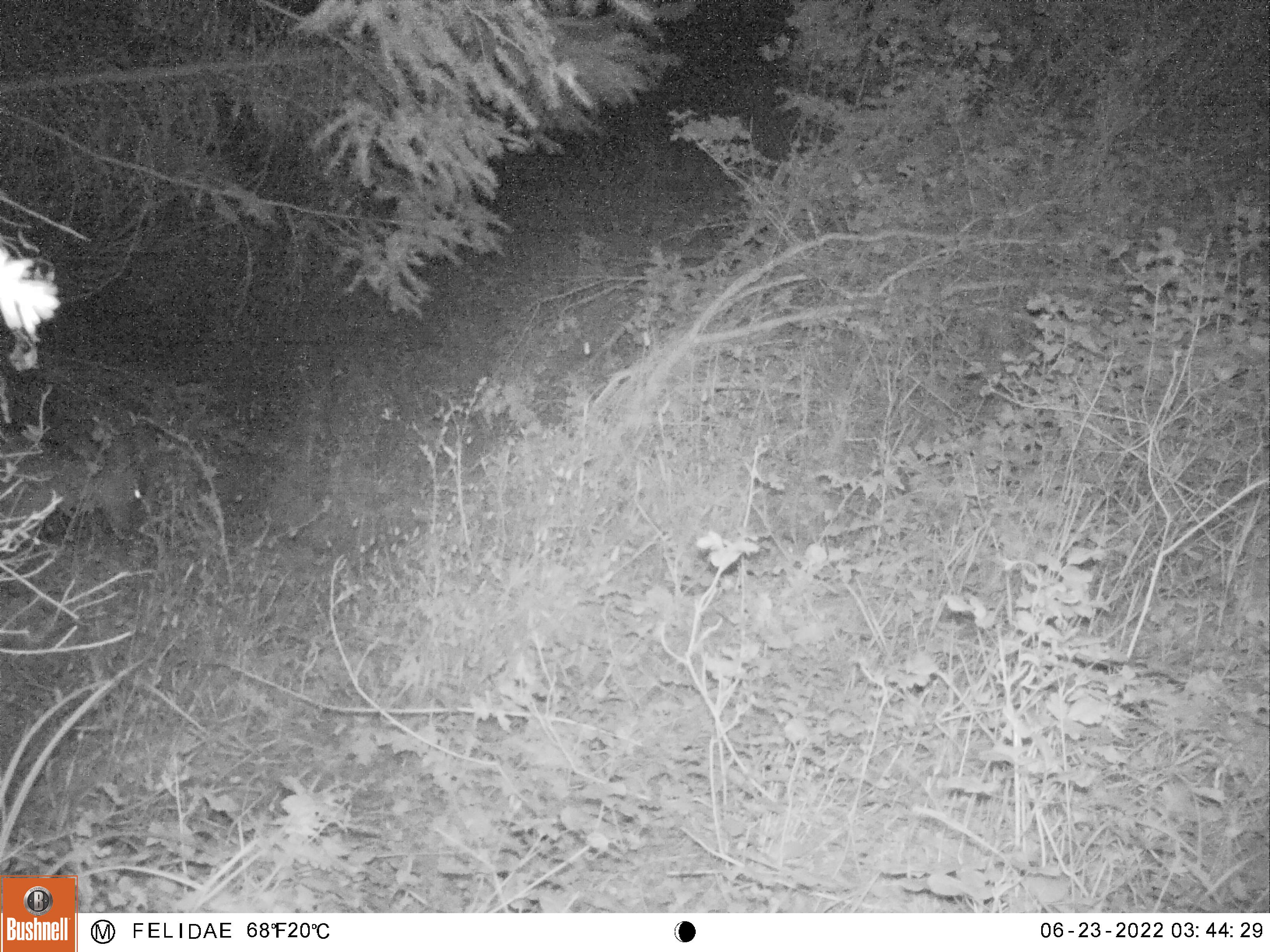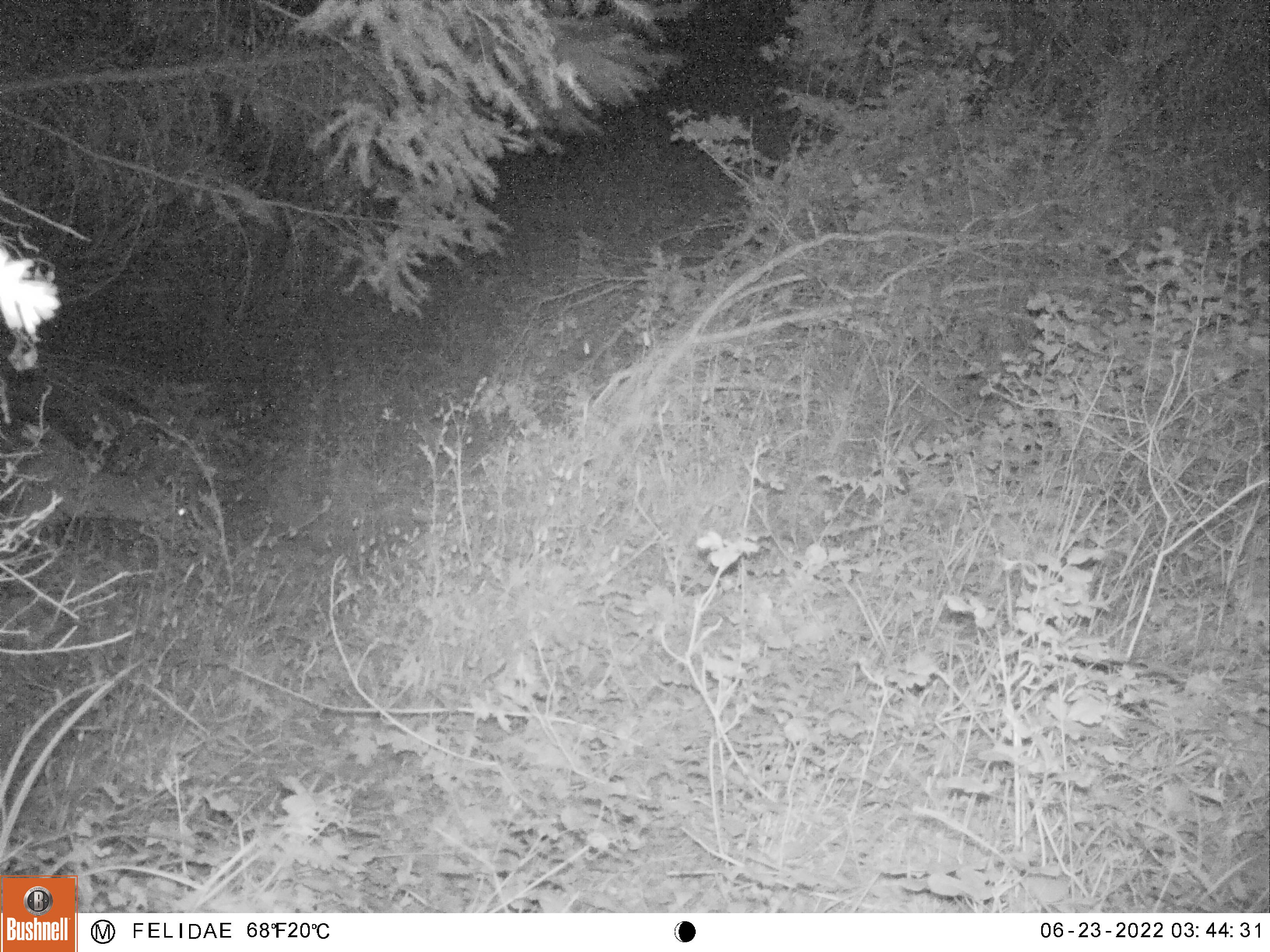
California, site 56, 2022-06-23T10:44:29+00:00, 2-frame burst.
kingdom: Animalia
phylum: Chordata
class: Mammalia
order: Artiodactyla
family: Cervidae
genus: Odocoileus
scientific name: Odocoileus hemionus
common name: mule deer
Mule deer (Odocoileus hemionus).